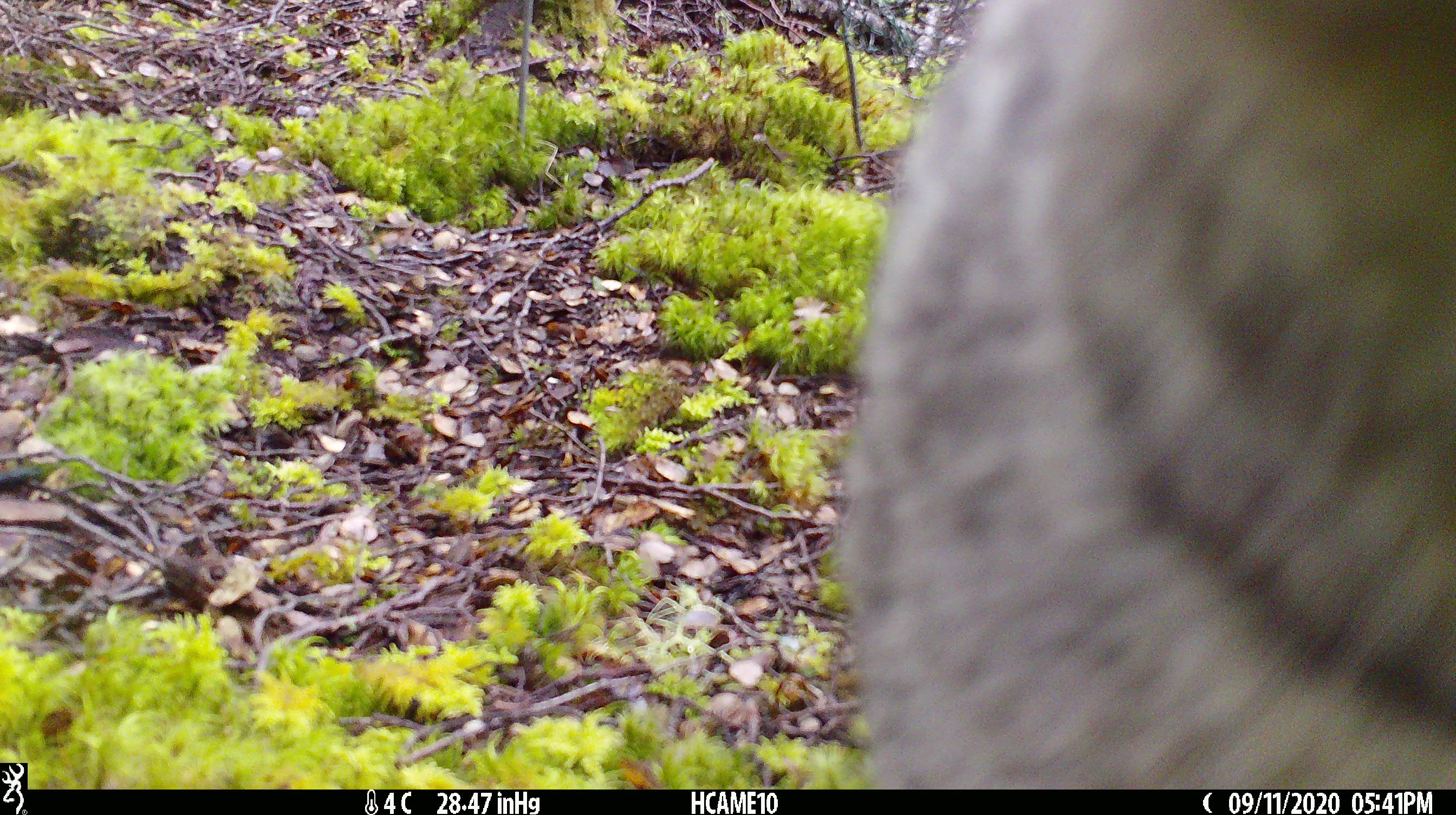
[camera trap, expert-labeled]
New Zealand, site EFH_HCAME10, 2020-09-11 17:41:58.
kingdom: Animalia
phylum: Chordata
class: Mammalia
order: Carnivora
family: Felidae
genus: Felis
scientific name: Felis catus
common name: domestic cat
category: cat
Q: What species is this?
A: Cat (domestic cat) (Felis catus).